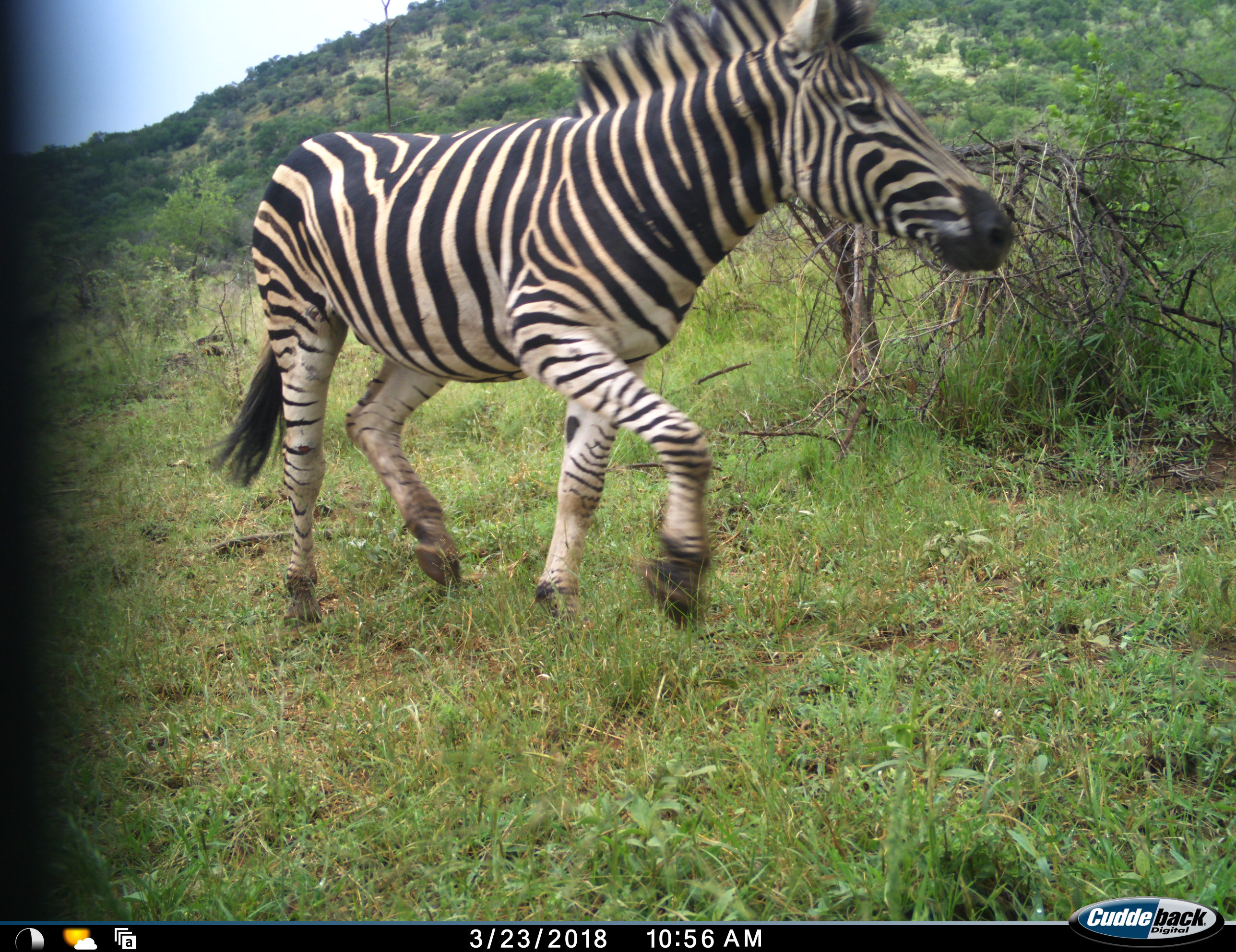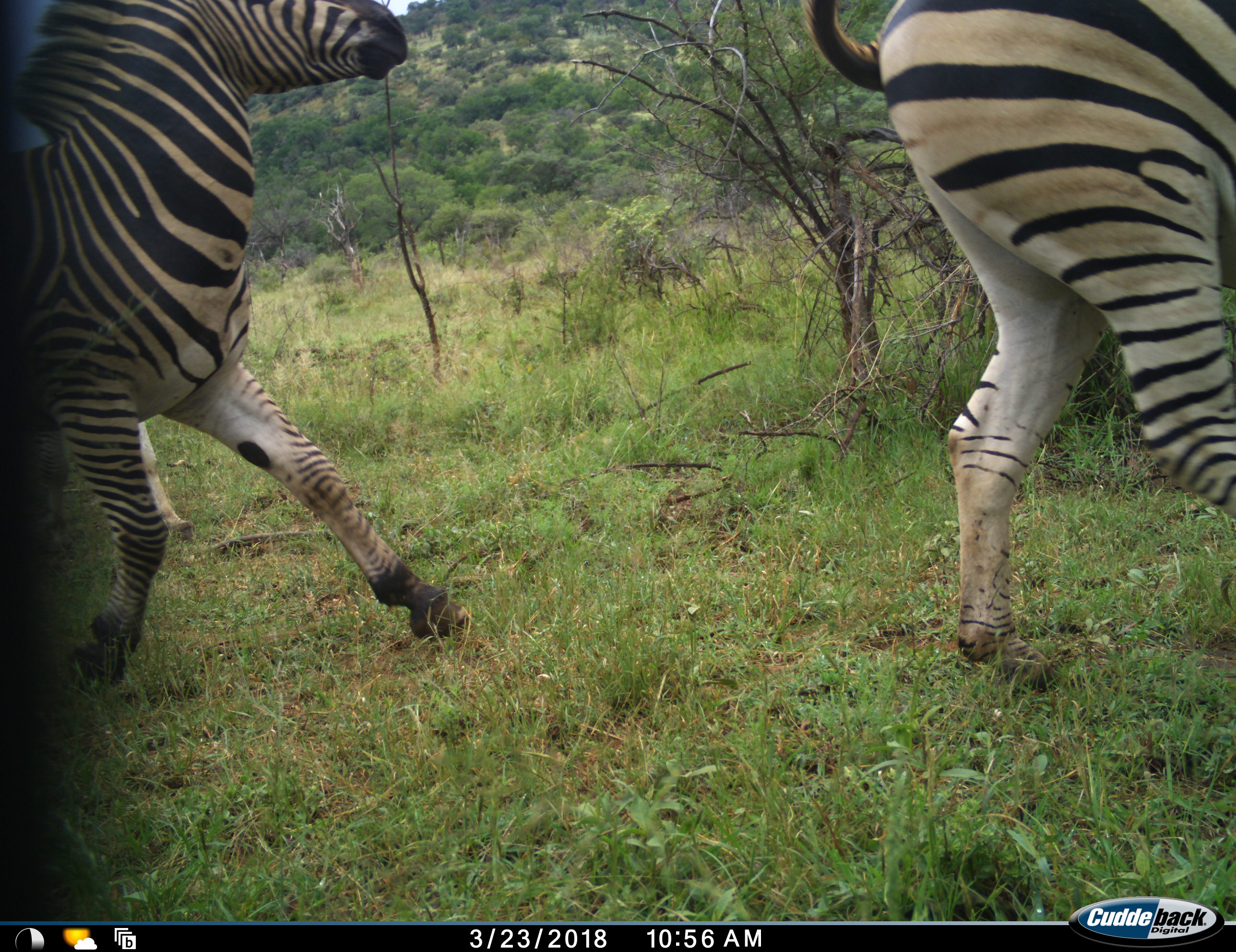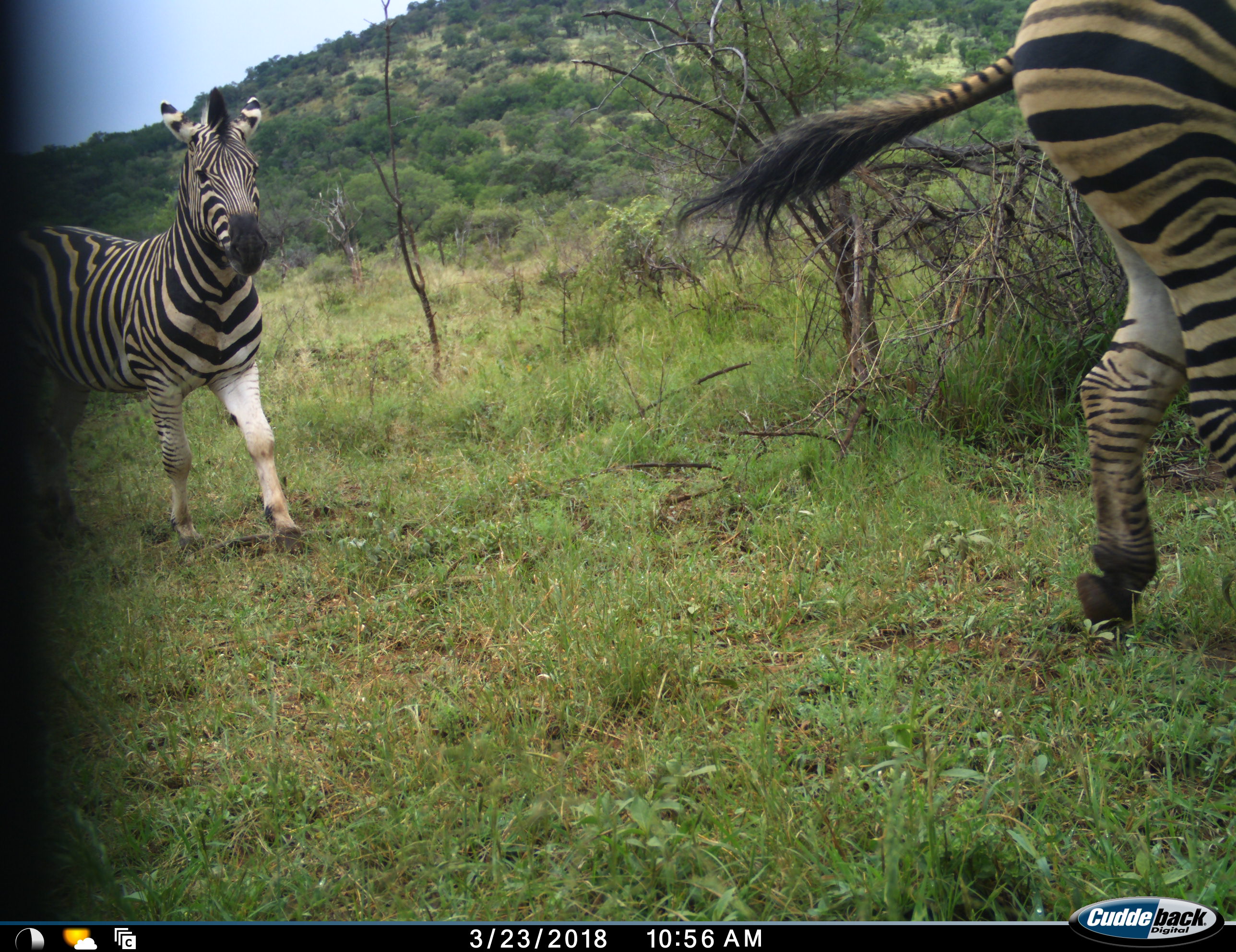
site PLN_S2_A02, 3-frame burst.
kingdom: Animalia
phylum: Chordata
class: Mammalia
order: Perissodactyla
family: Equidae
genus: Equus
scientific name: Equus quagga burchellii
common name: burchell's zebra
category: zebraburchells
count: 2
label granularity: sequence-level